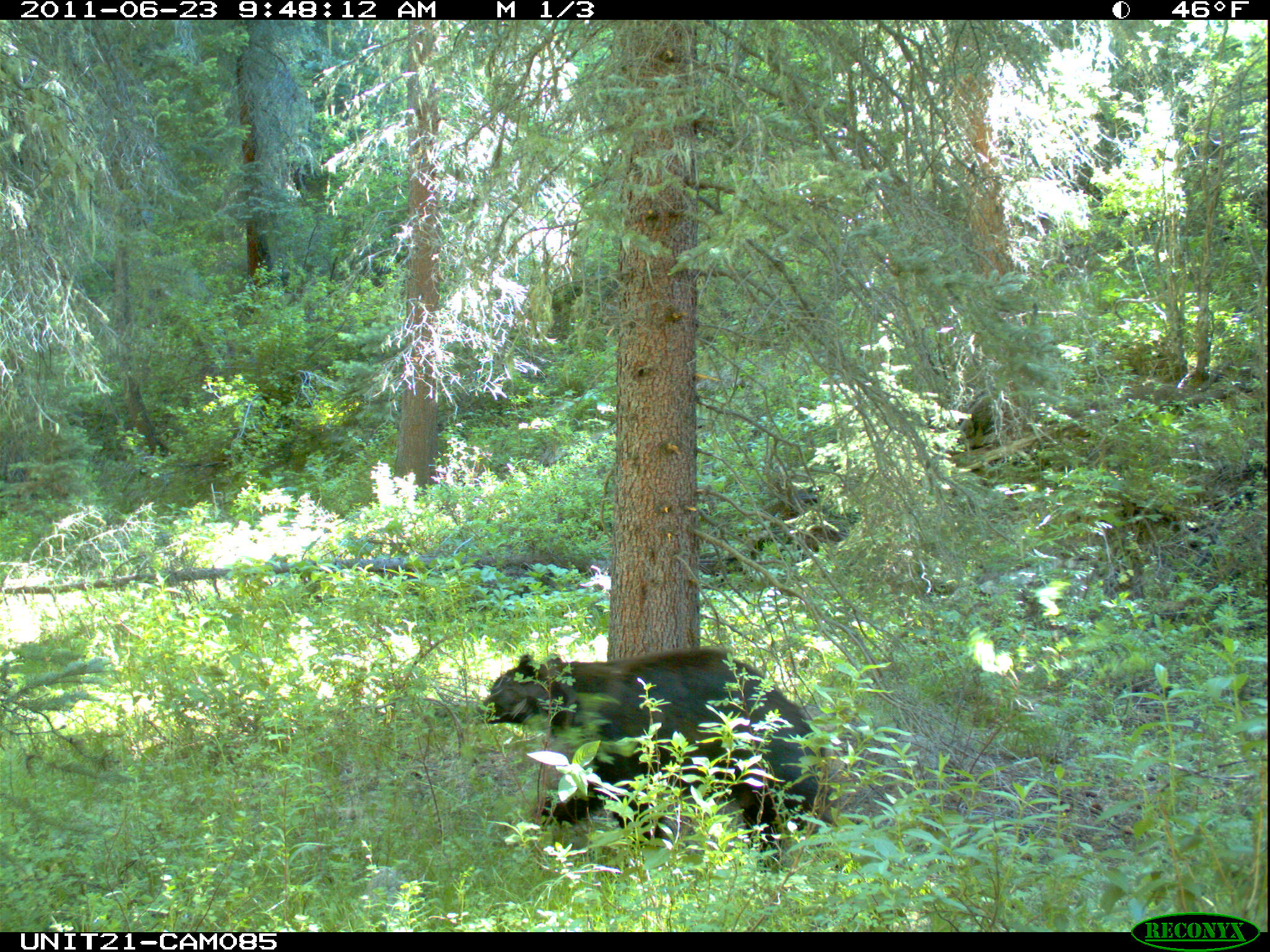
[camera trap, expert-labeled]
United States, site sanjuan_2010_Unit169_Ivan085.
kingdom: Animalia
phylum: Chordata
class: Mammalia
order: Carnivora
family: Ursidae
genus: Ursus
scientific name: Ursus americanus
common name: american black bear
Ursus americanus (american black bear).